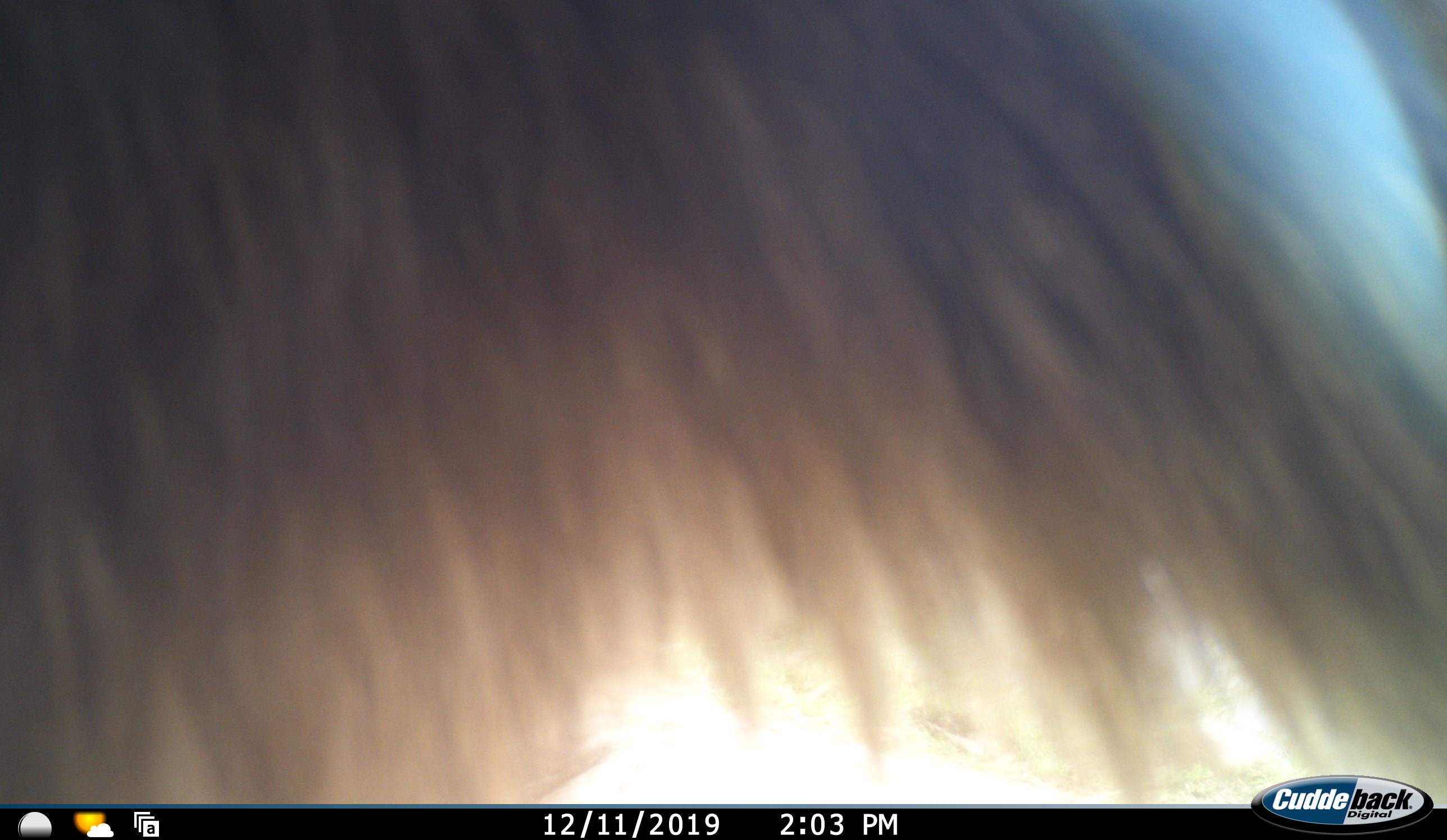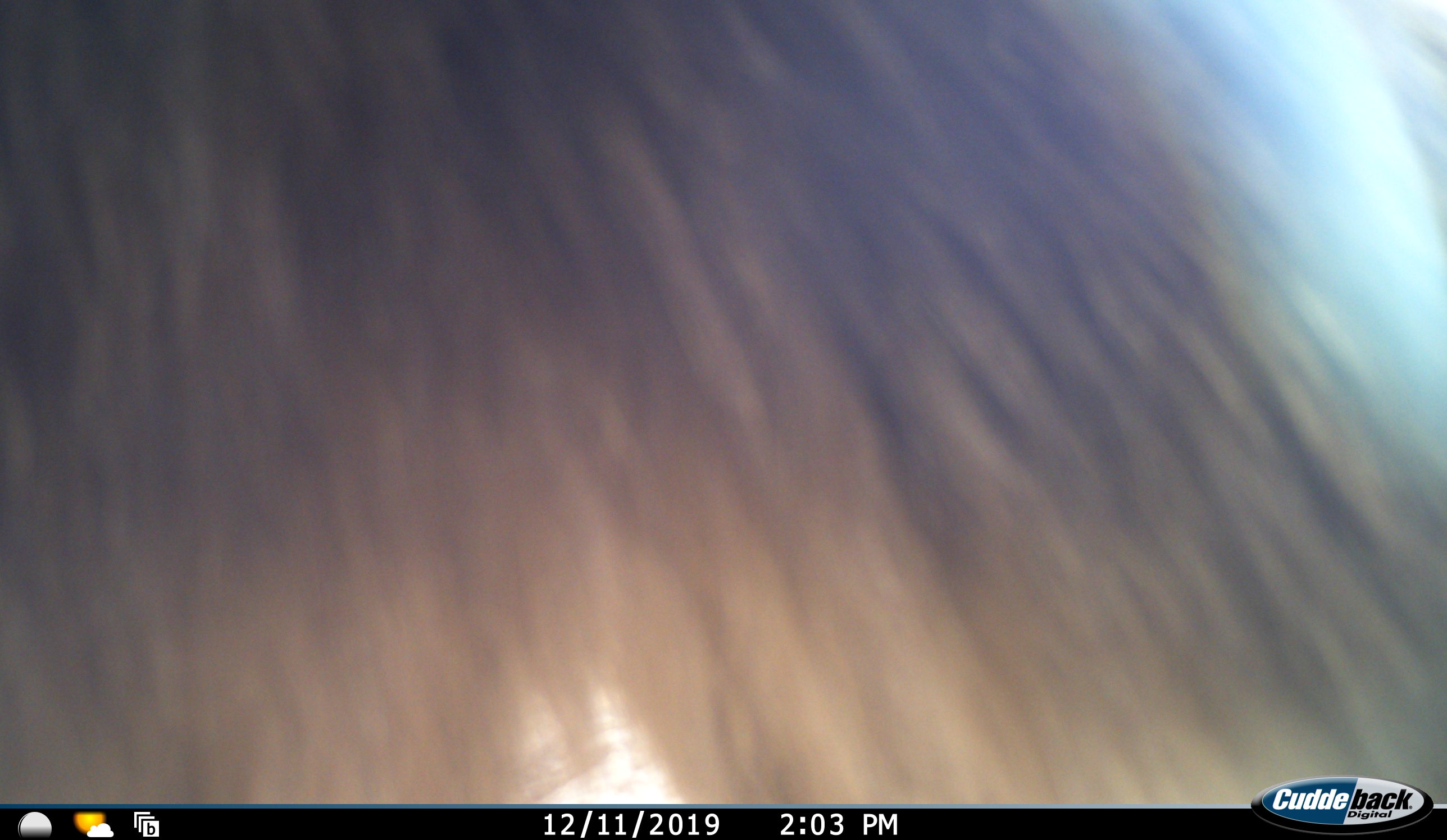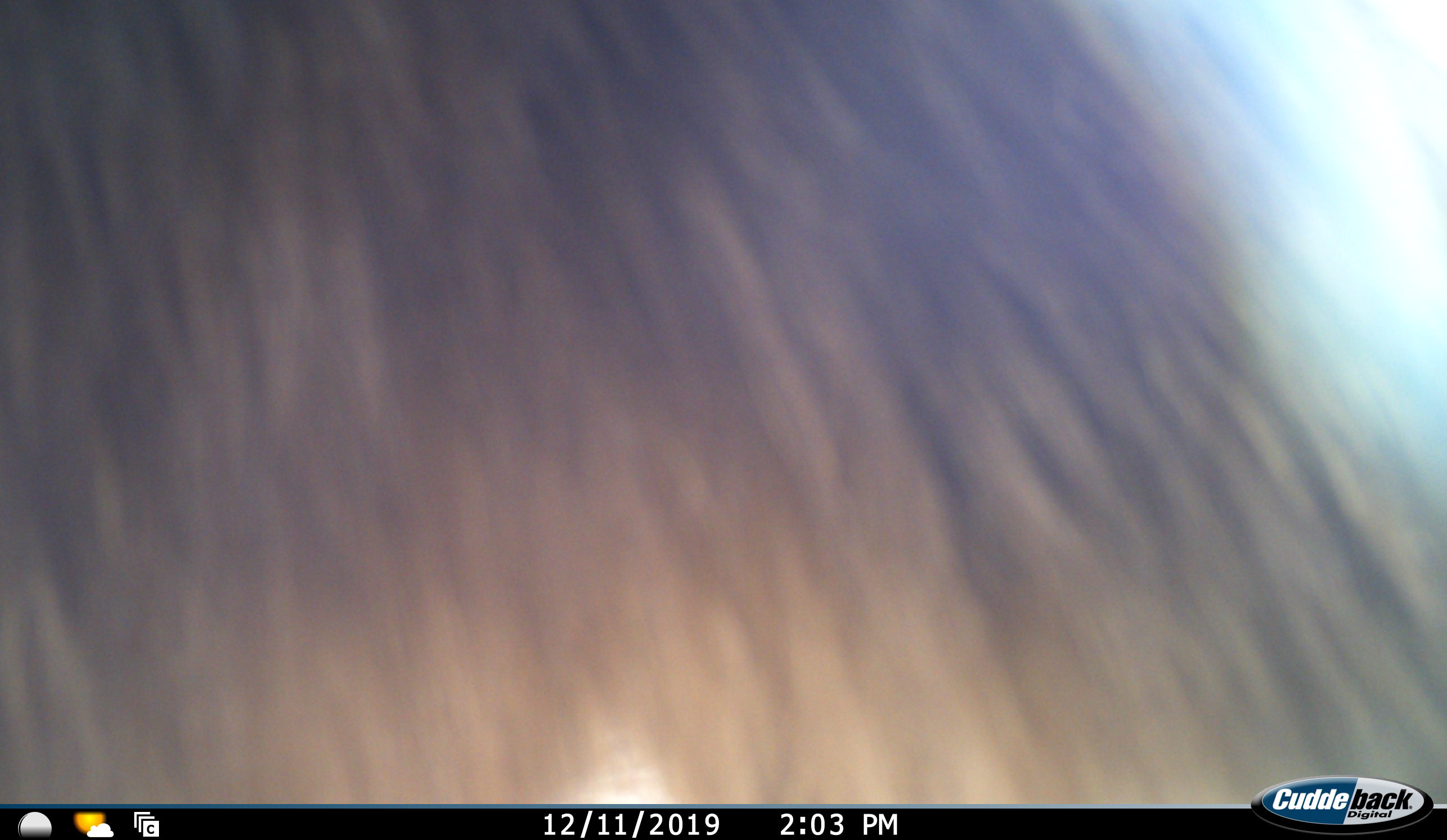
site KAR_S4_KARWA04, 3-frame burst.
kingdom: Animalia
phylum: Chordata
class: Mammalia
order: Primates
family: Cercopithecidae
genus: Papio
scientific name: Papio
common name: baboon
Baboon (Papio), count 1. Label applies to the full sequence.